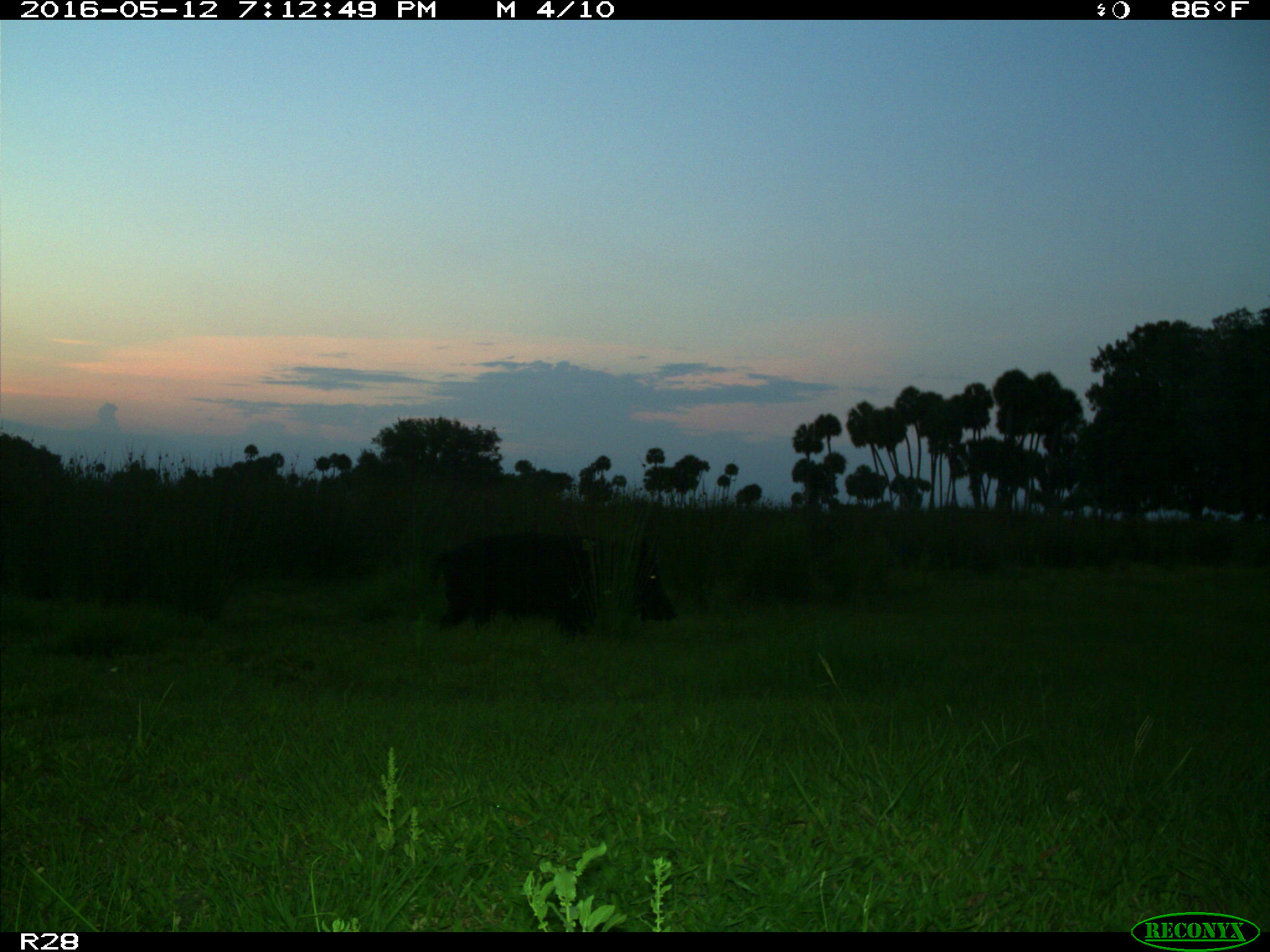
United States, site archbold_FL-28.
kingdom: Animalia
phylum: Chordata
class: Mammalia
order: Artiodactyla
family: Suidae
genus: Sus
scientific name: Sus scrofa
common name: wild boar